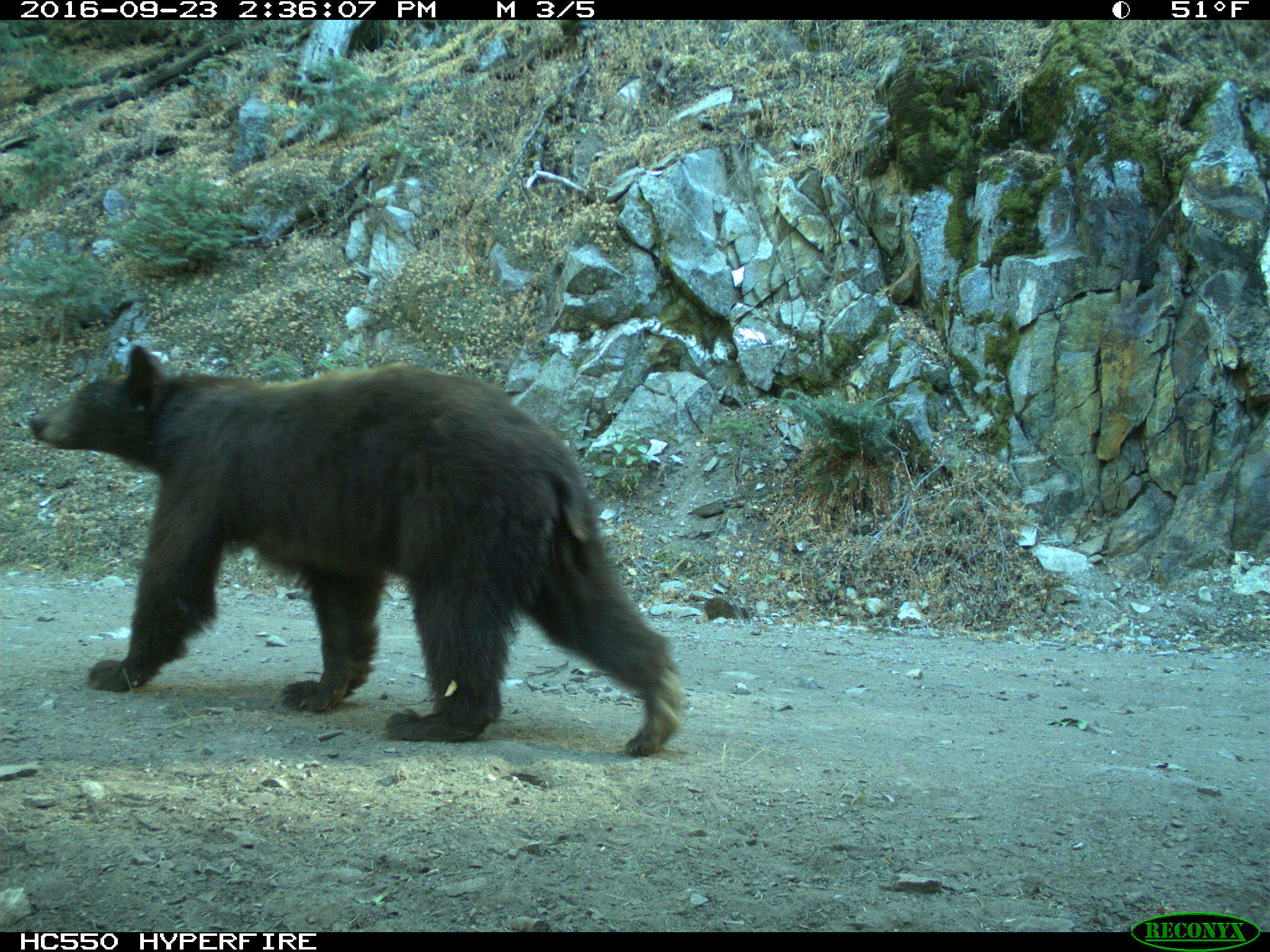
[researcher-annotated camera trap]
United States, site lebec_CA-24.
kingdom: Animalia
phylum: Chordata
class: Mammalia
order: Carnivora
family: Ursidae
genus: Ursus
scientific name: Ursus americanus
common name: american black bear